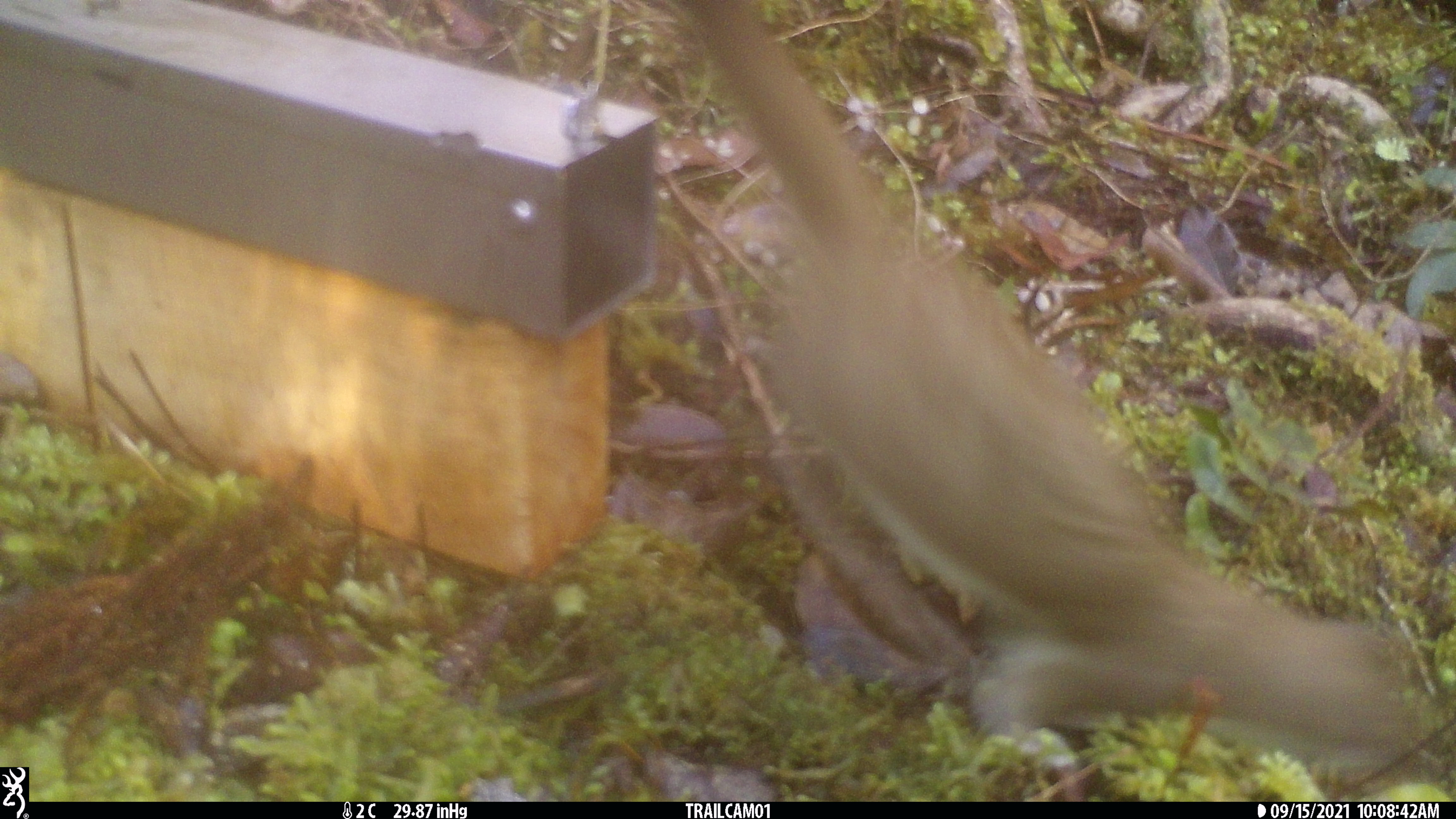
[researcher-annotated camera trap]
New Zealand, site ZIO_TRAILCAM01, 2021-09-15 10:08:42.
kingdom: Animalia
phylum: Chordata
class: Mammalia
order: Carnivora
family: Mustelidae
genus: Mustela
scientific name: Mustela erminea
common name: stoat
Stoat (Mustela erminea).